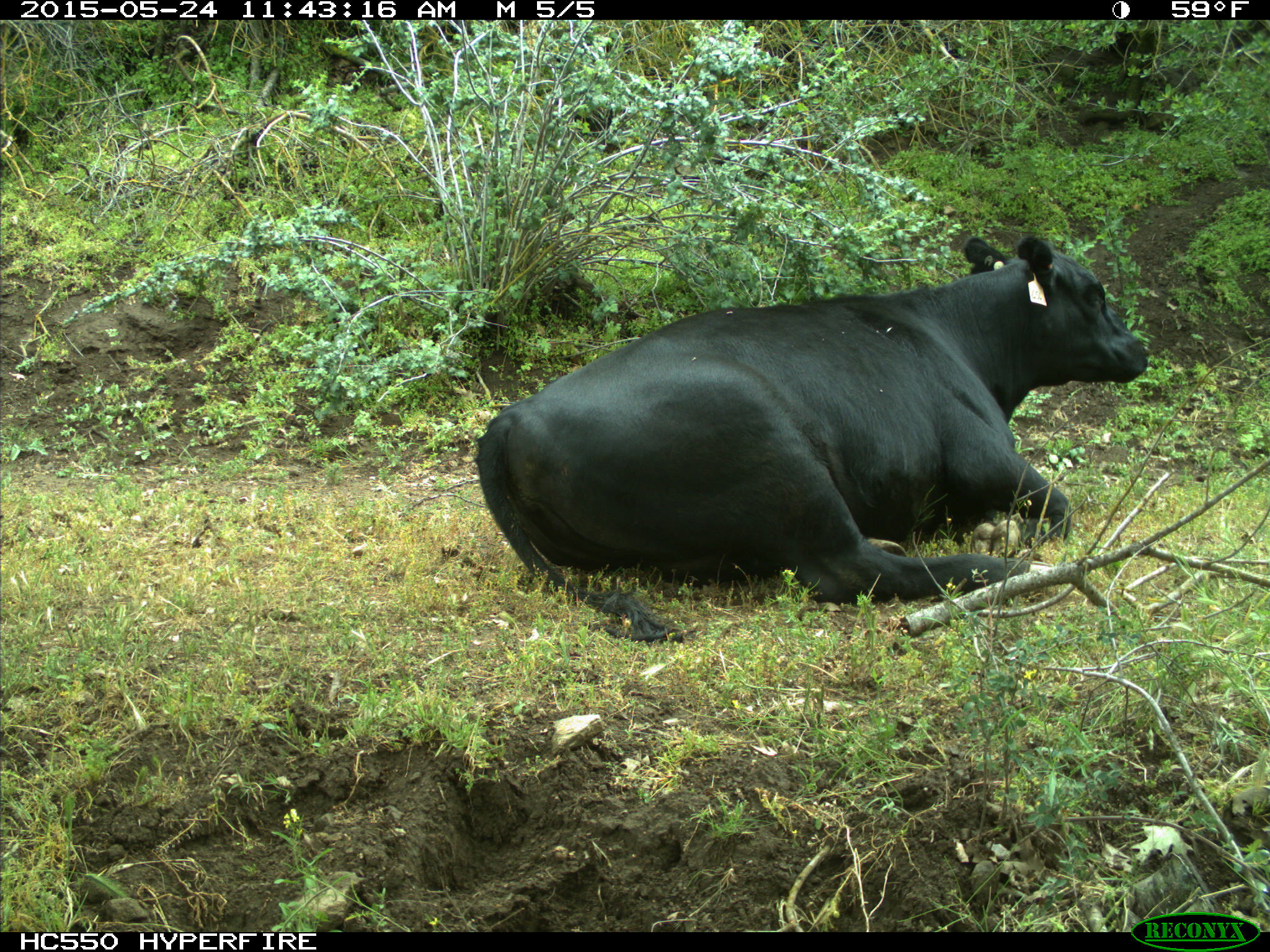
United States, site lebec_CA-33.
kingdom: Animalia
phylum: Chordata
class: Mammalia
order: Artiodactyla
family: Bovidae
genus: Bos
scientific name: Bos taurus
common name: domestic cow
Bos taurus (domestic cow).